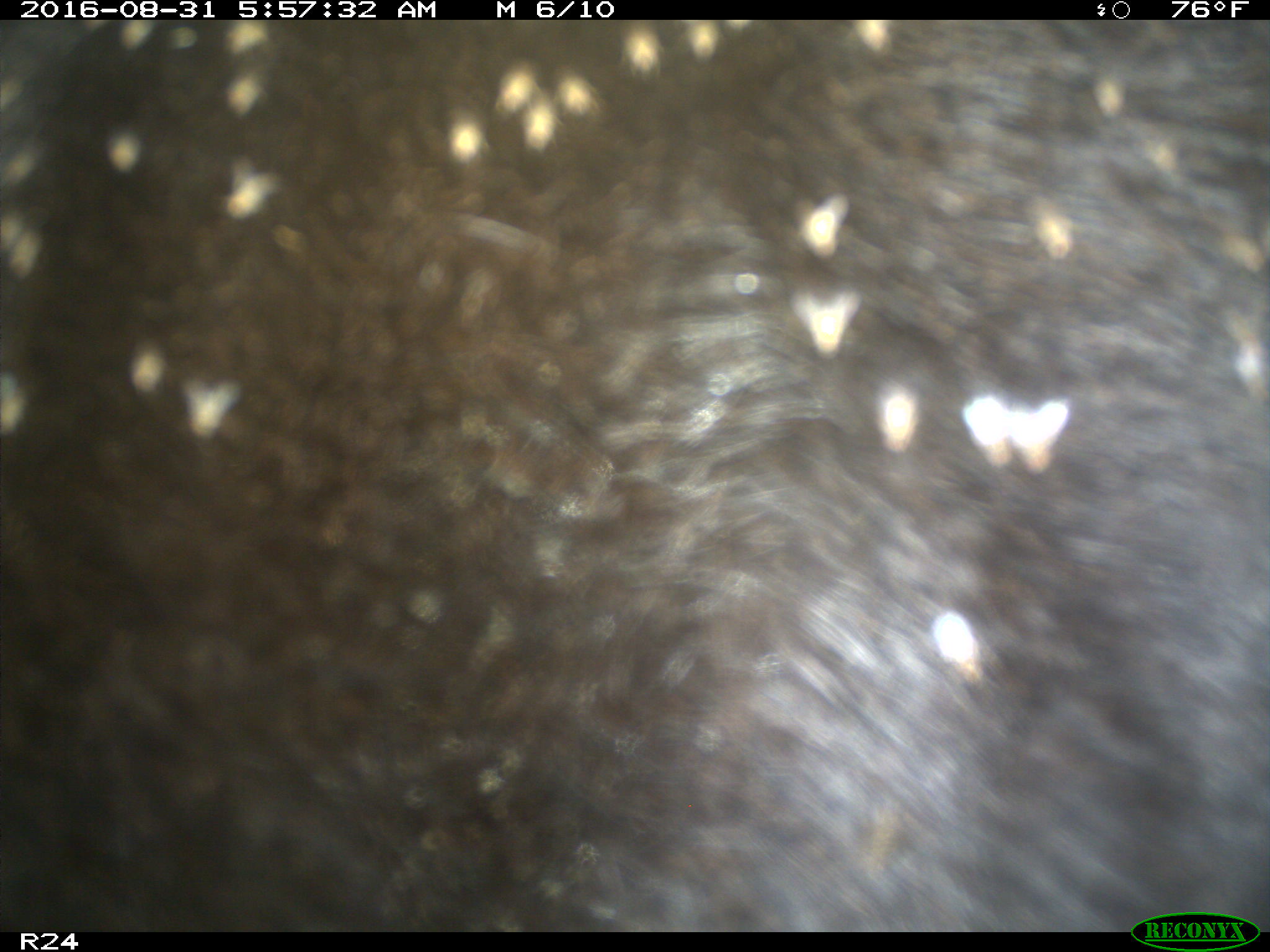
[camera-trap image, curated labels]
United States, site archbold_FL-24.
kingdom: Animalia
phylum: Chordata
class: Mammalia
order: Artiodactyla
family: Bovidae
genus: Bos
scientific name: Bos taurus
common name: domestic cow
Bos taurus (domestic cow).